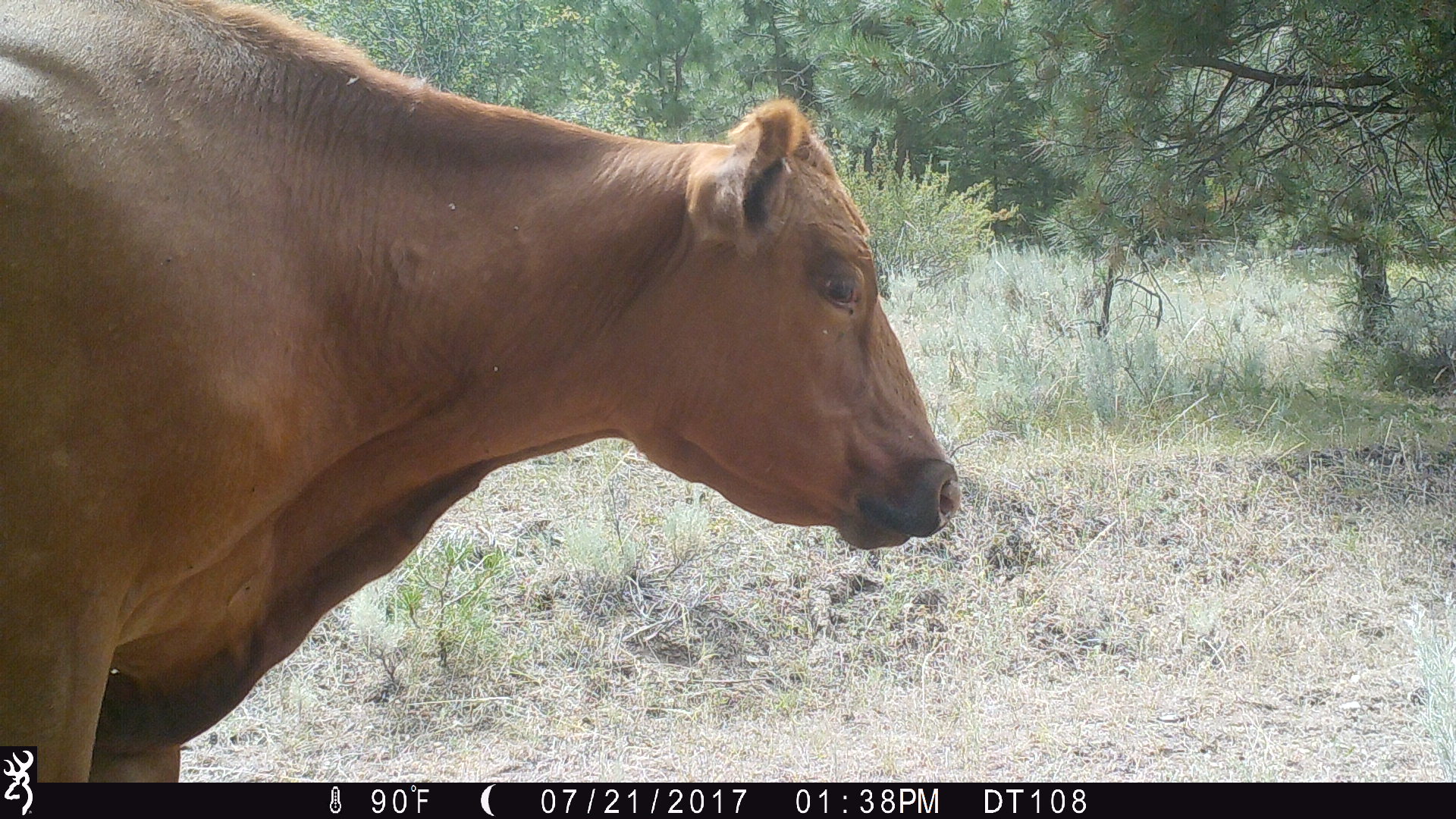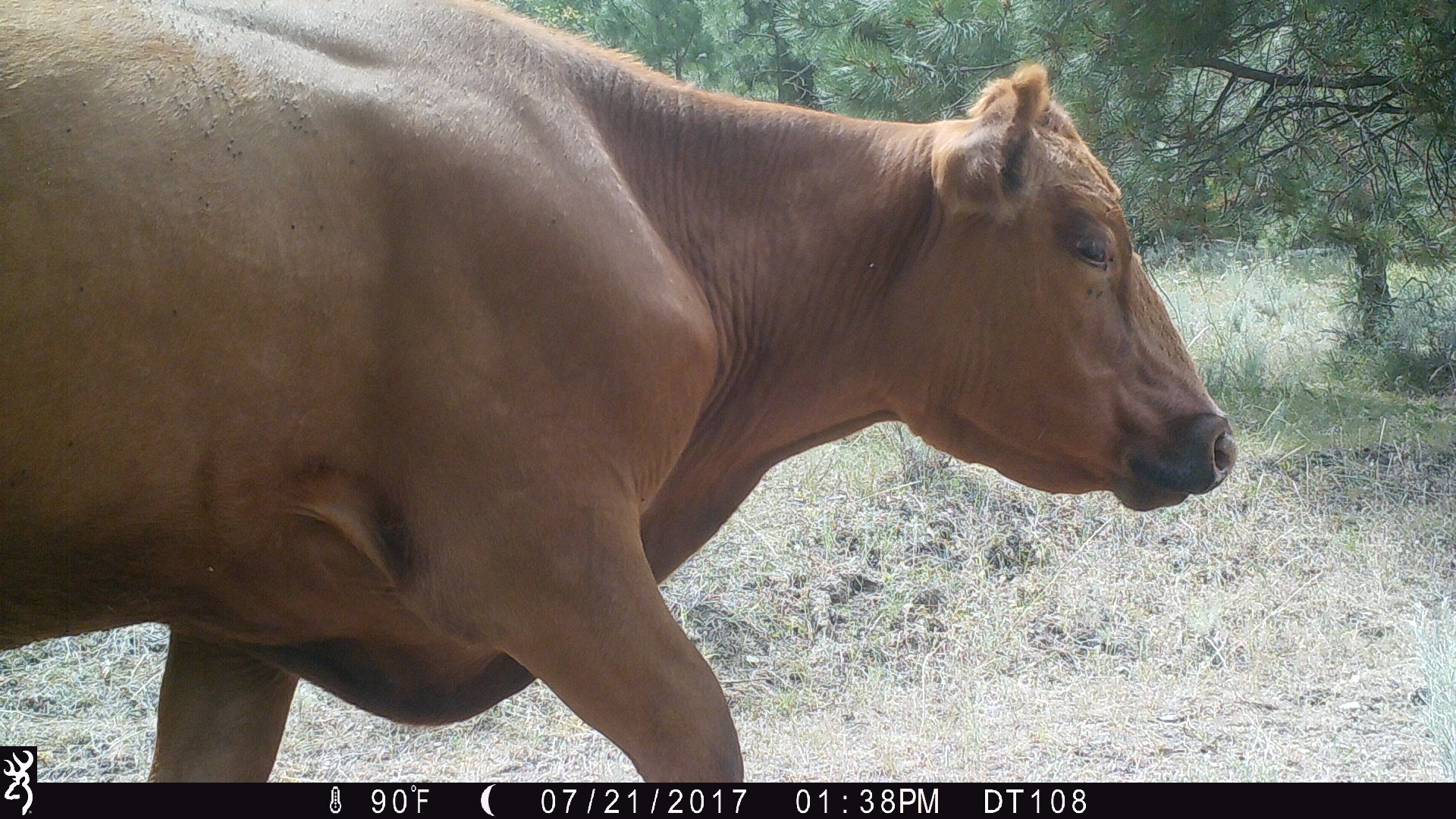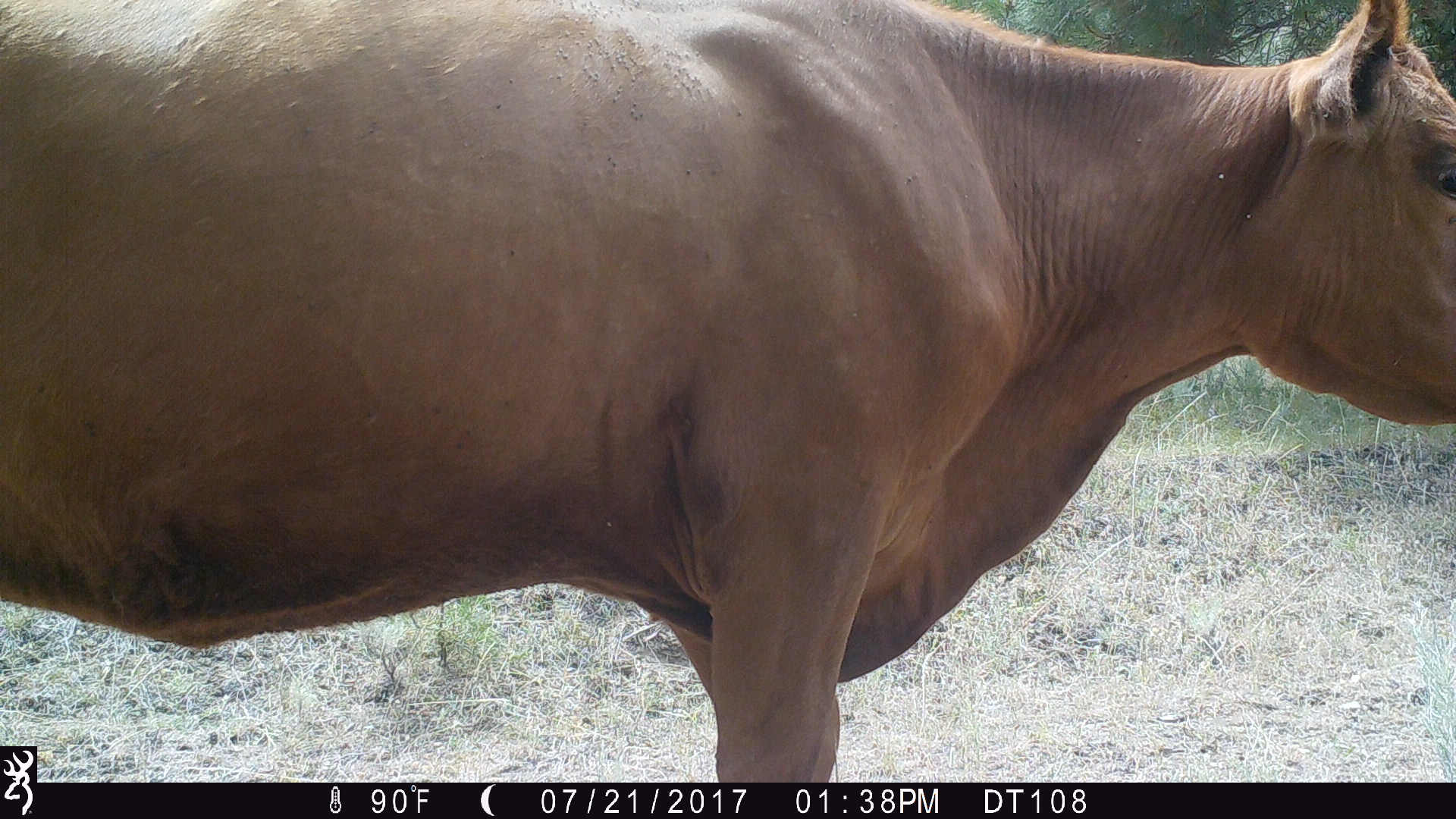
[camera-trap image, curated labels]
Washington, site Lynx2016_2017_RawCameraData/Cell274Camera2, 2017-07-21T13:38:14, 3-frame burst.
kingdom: Animalia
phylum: Chordata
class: Mammalia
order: Artiodactyla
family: Bovidae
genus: Bos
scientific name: Bos taurus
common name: domestic cattle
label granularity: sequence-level